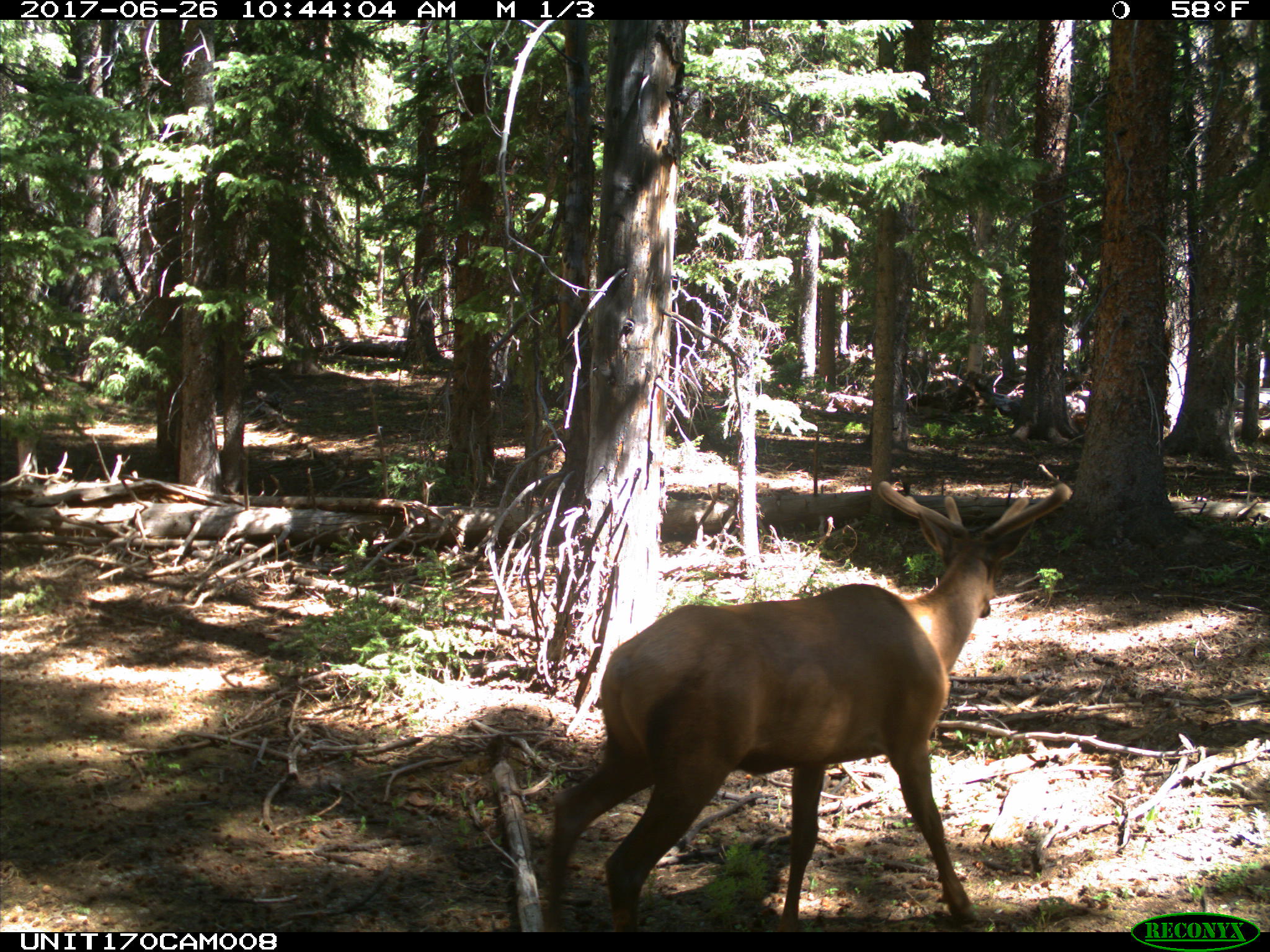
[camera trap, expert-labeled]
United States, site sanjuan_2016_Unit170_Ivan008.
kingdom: Animalia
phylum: Chordata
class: Mammalia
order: Artiodactyla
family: Cervidae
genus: Cervus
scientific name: Cervus elaphus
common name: red deer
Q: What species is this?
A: Cervus elaphus (red deer).